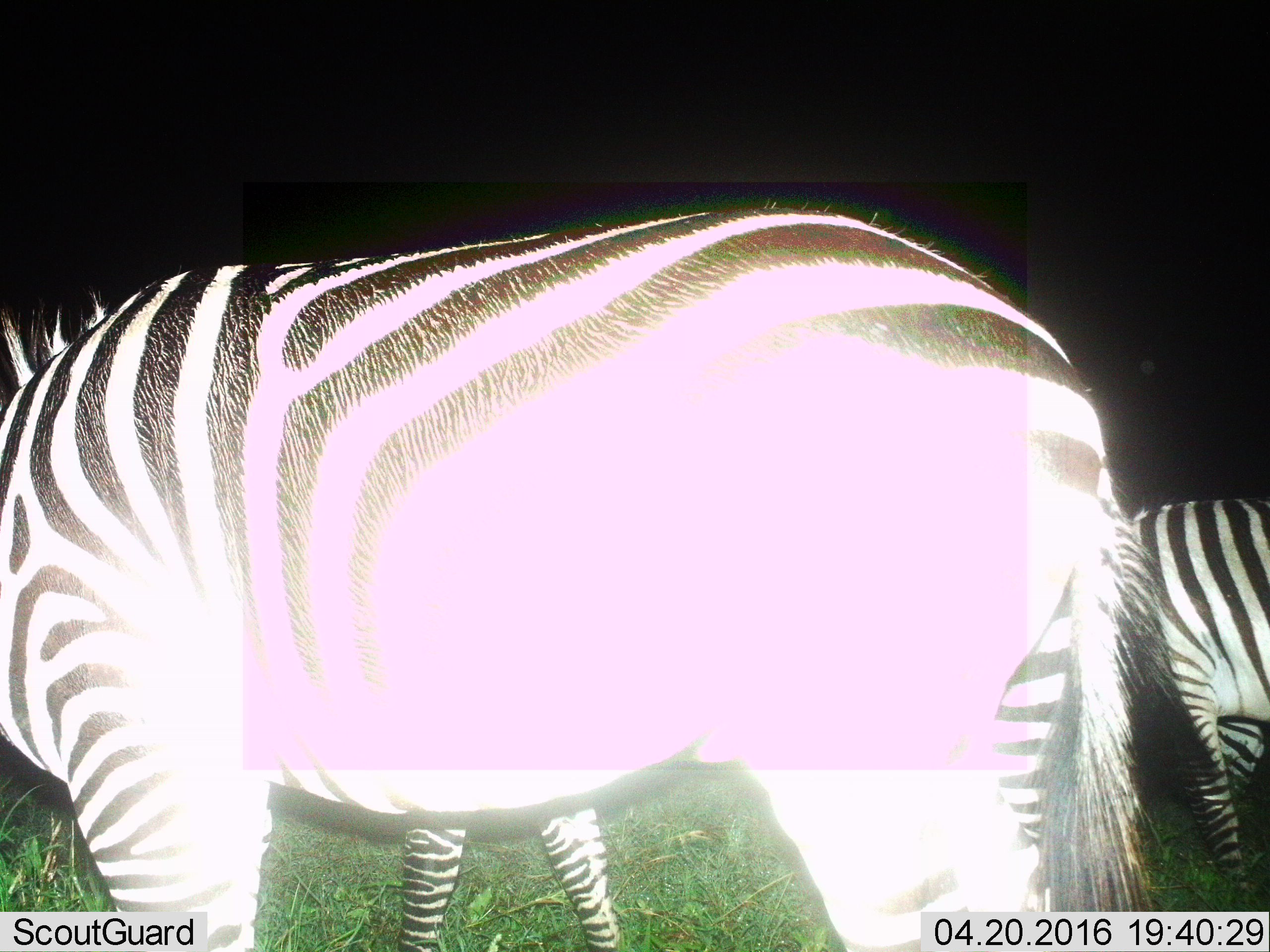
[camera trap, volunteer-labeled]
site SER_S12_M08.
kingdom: Animalia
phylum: Chordata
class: Mammalia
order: Perissodactyla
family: Equidae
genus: Equus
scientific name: Equus quagga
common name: plains zebra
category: zebraplains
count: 2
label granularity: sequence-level